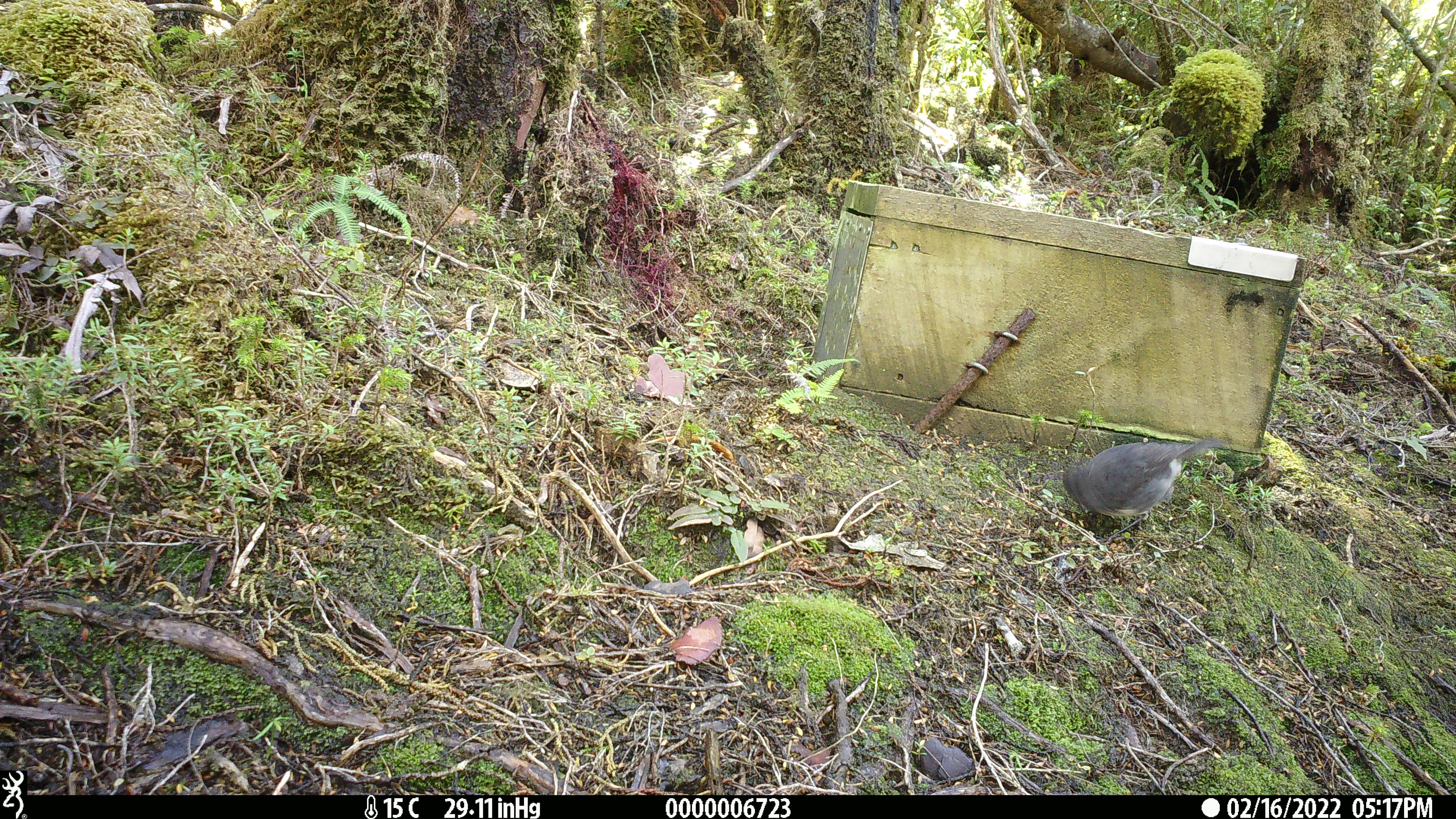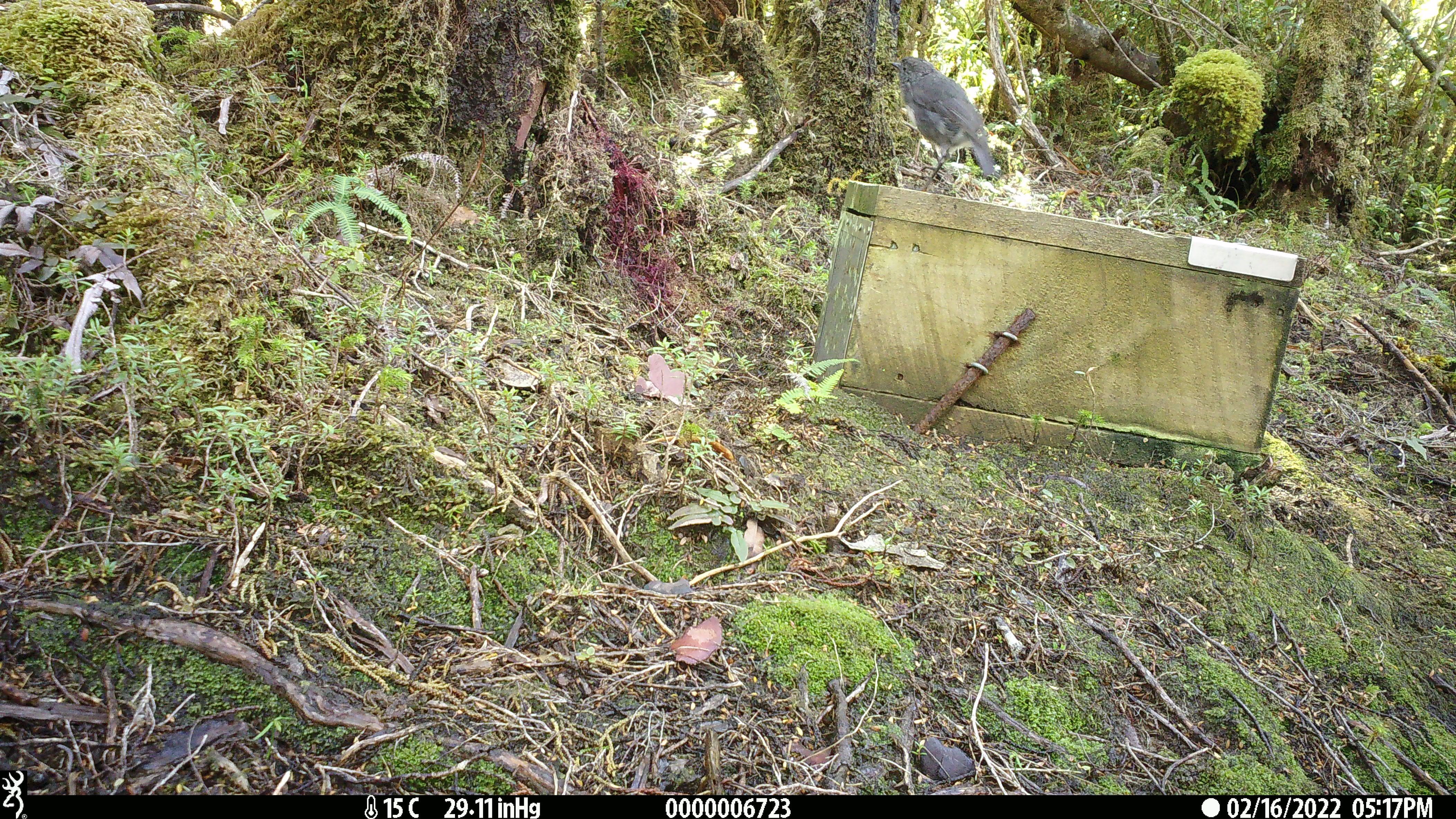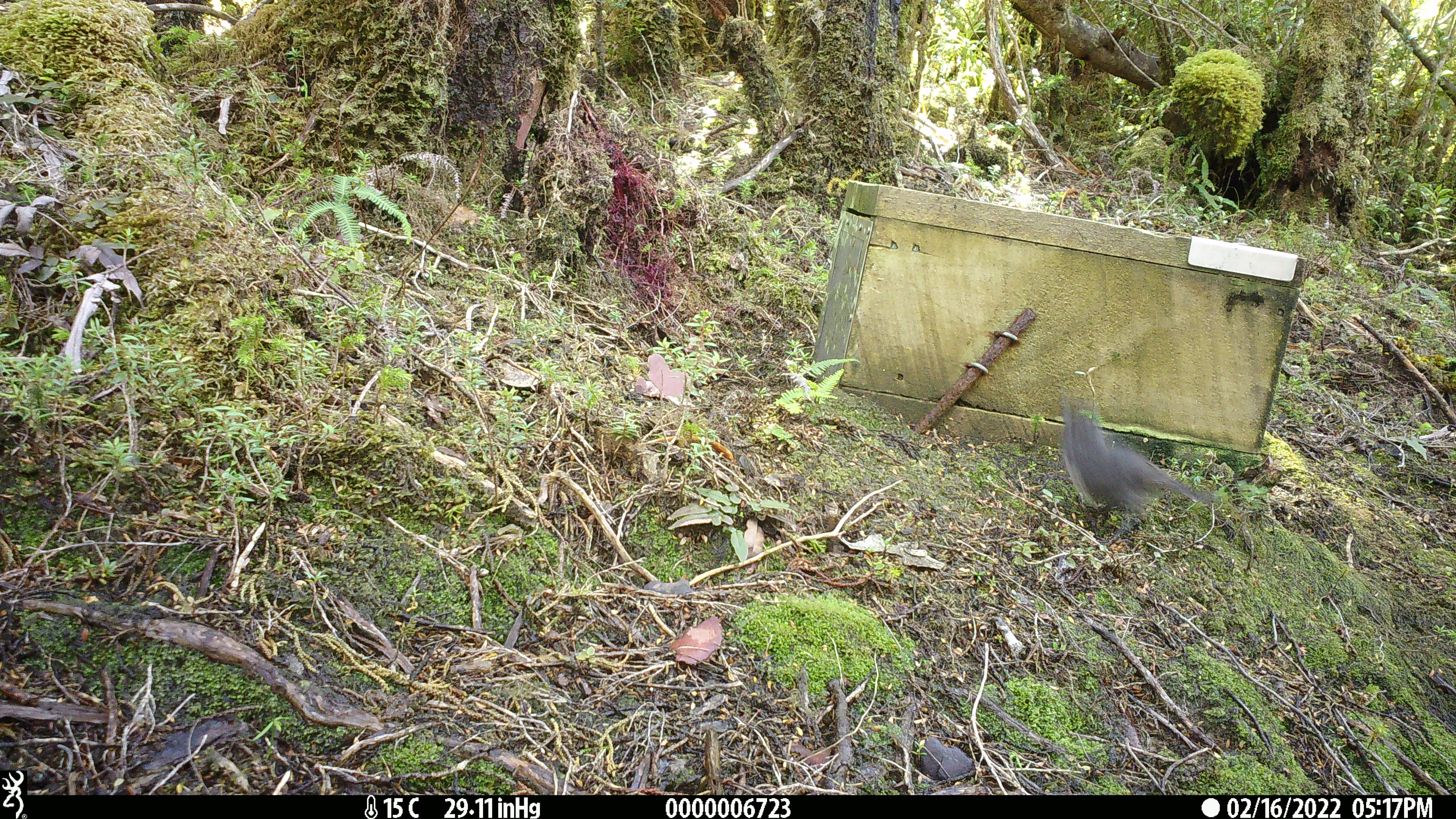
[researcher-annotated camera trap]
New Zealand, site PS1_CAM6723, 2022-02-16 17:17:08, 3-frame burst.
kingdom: Animalia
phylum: Chordata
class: Aves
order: Passeriformes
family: Petroicidae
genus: Petroica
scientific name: Petroica australis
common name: new zealand robin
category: robin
Robin (new zealand robin) (Petroica australis).